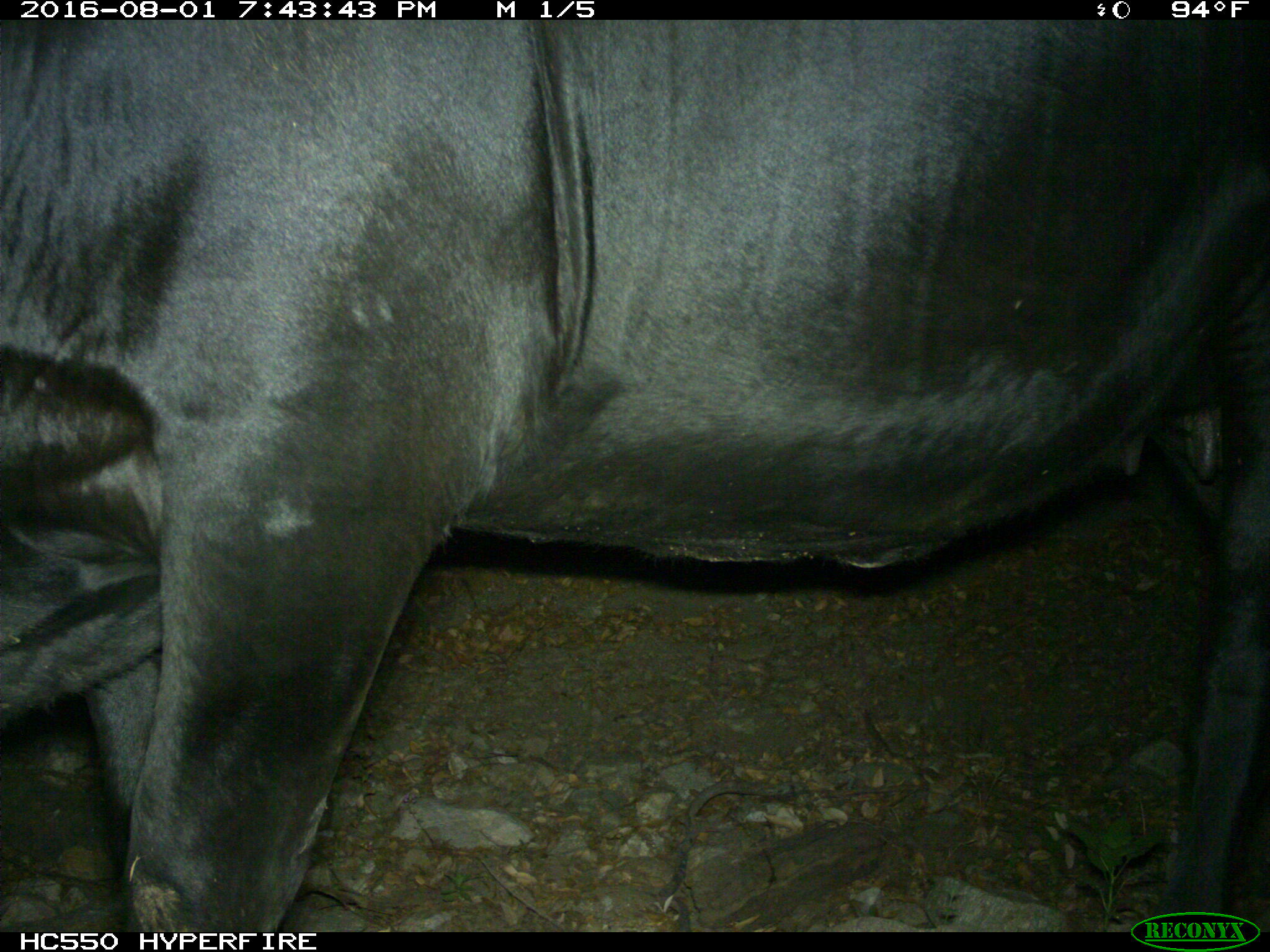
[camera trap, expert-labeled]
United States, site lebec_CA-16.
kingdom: Animalia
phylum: Chordata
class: Mammalia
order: Artiodactyla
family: Bovidae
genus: Bos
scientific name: Bos taurus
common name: domestic cow